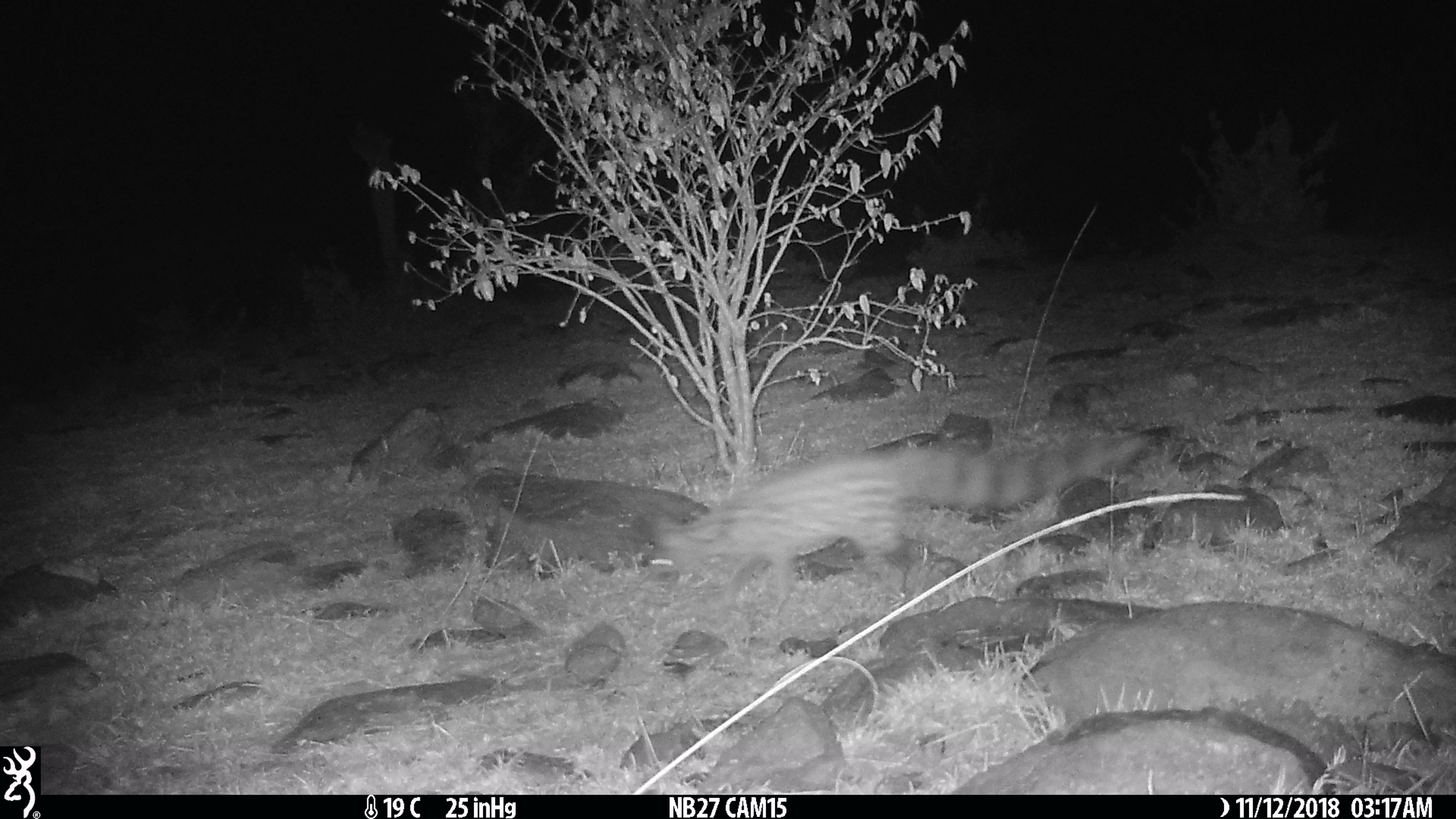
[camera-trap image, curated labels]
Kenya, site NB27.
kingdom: Animalia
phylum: Chordata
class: Mammalia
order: Carnivora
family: Viverridae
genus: Genetta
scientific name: Genetta genetta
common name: genet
Genet (Genetta genetta).